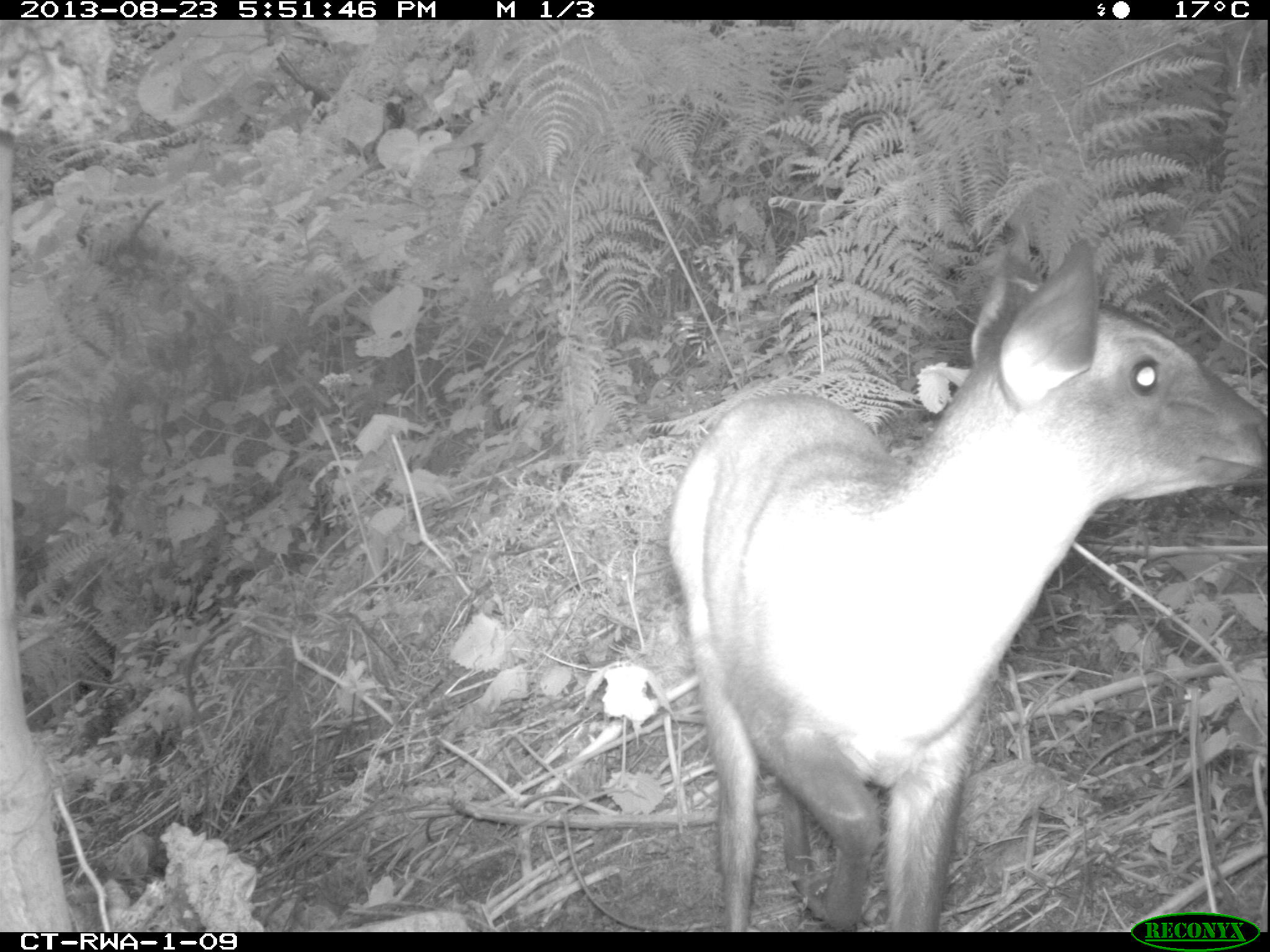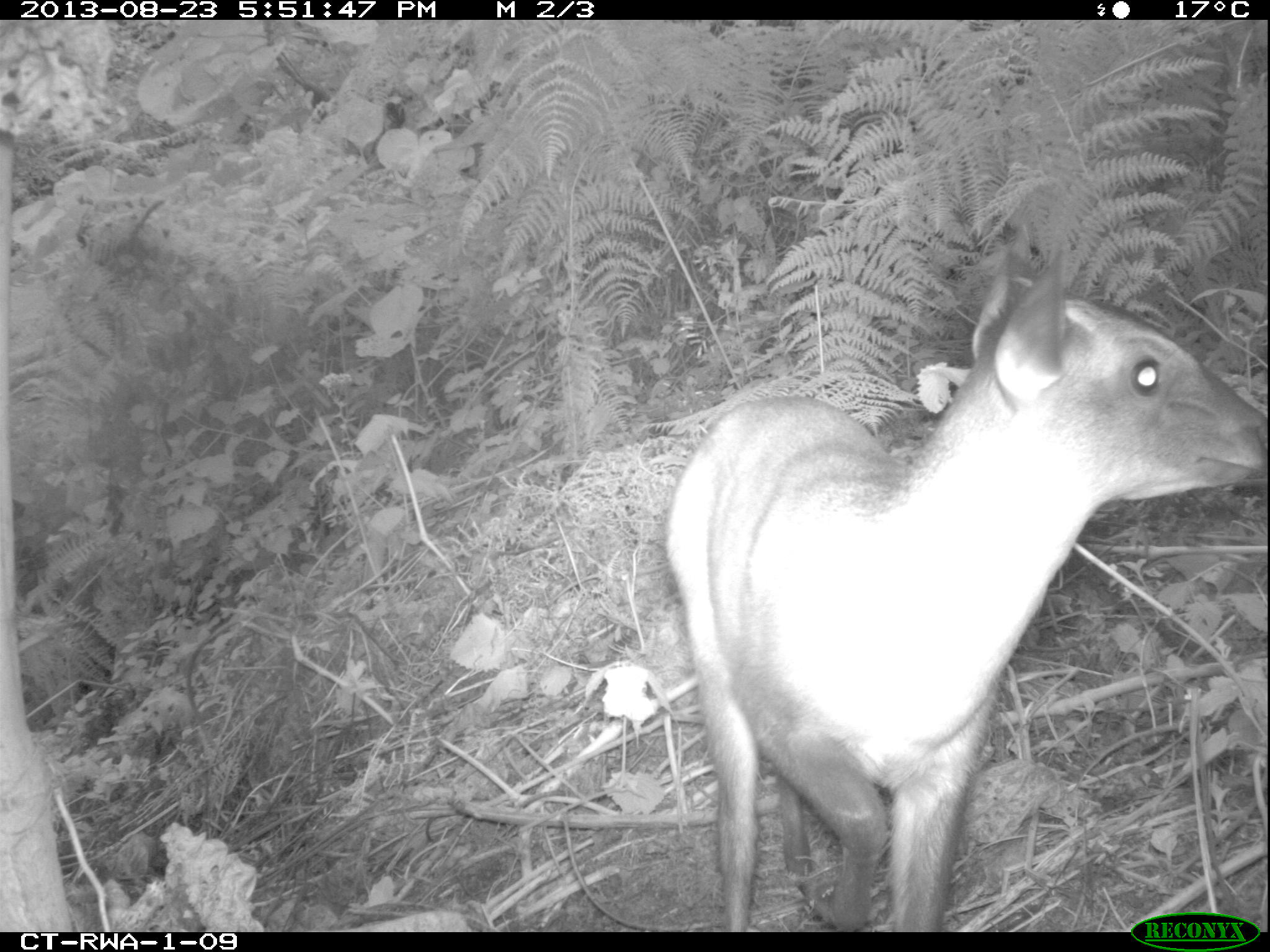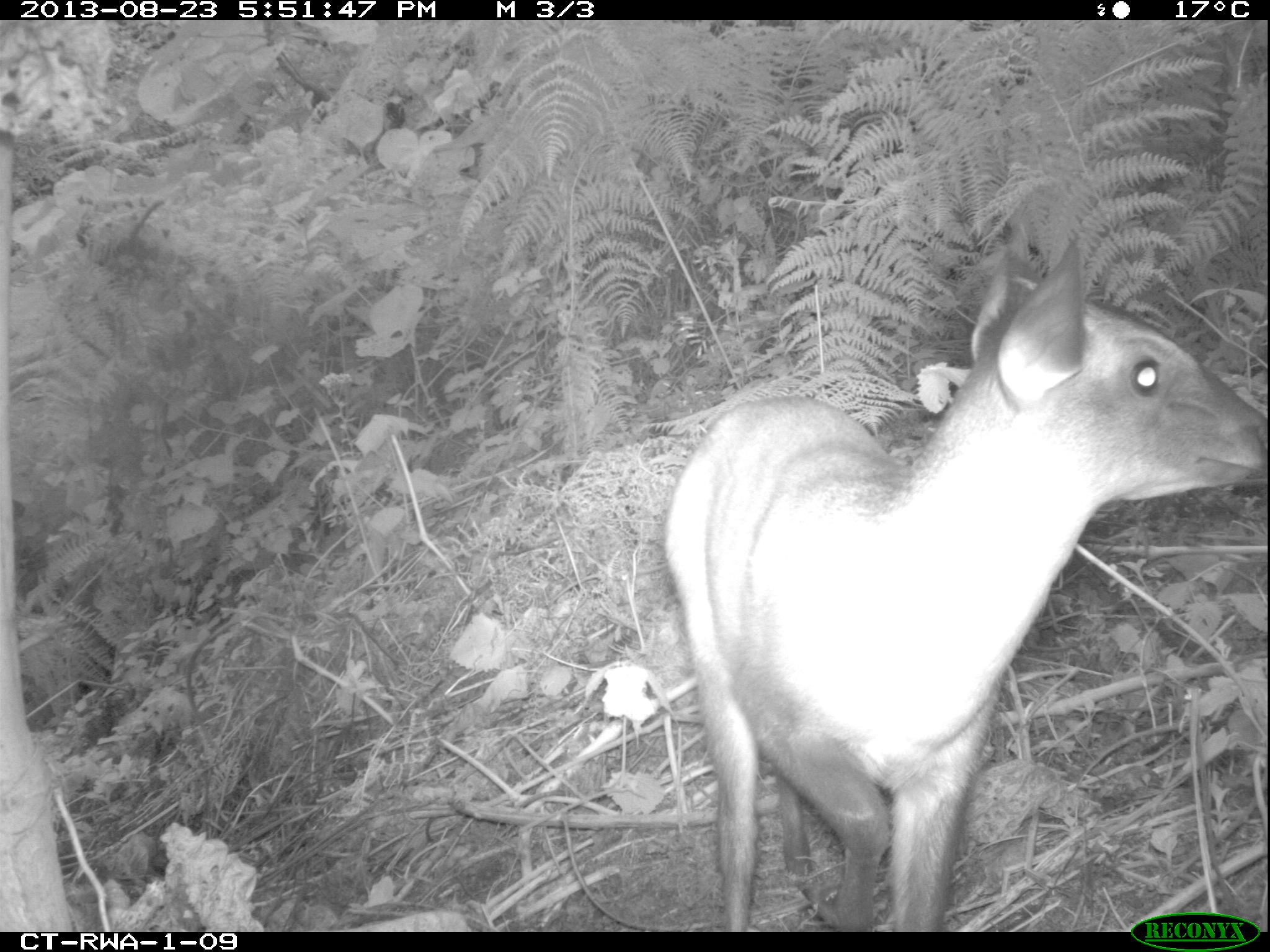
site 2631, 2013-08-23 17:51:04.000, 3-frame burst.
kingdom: Animalia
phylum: Chordata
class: Mammalia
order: Artiodactyla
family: Bovidae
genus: Cephalophus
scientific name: Cephalophus nigrifrons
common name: black-fronted duiker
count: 1